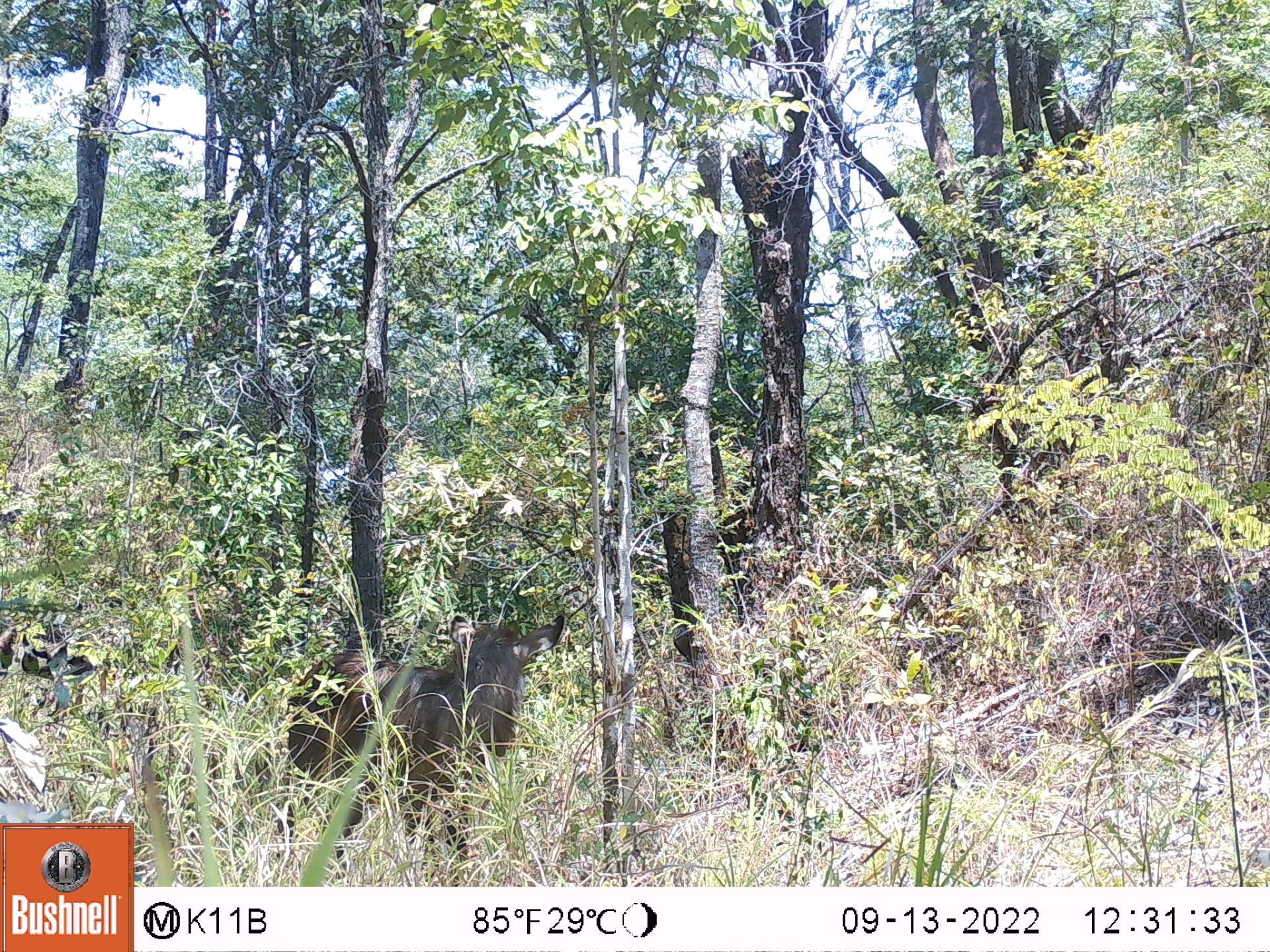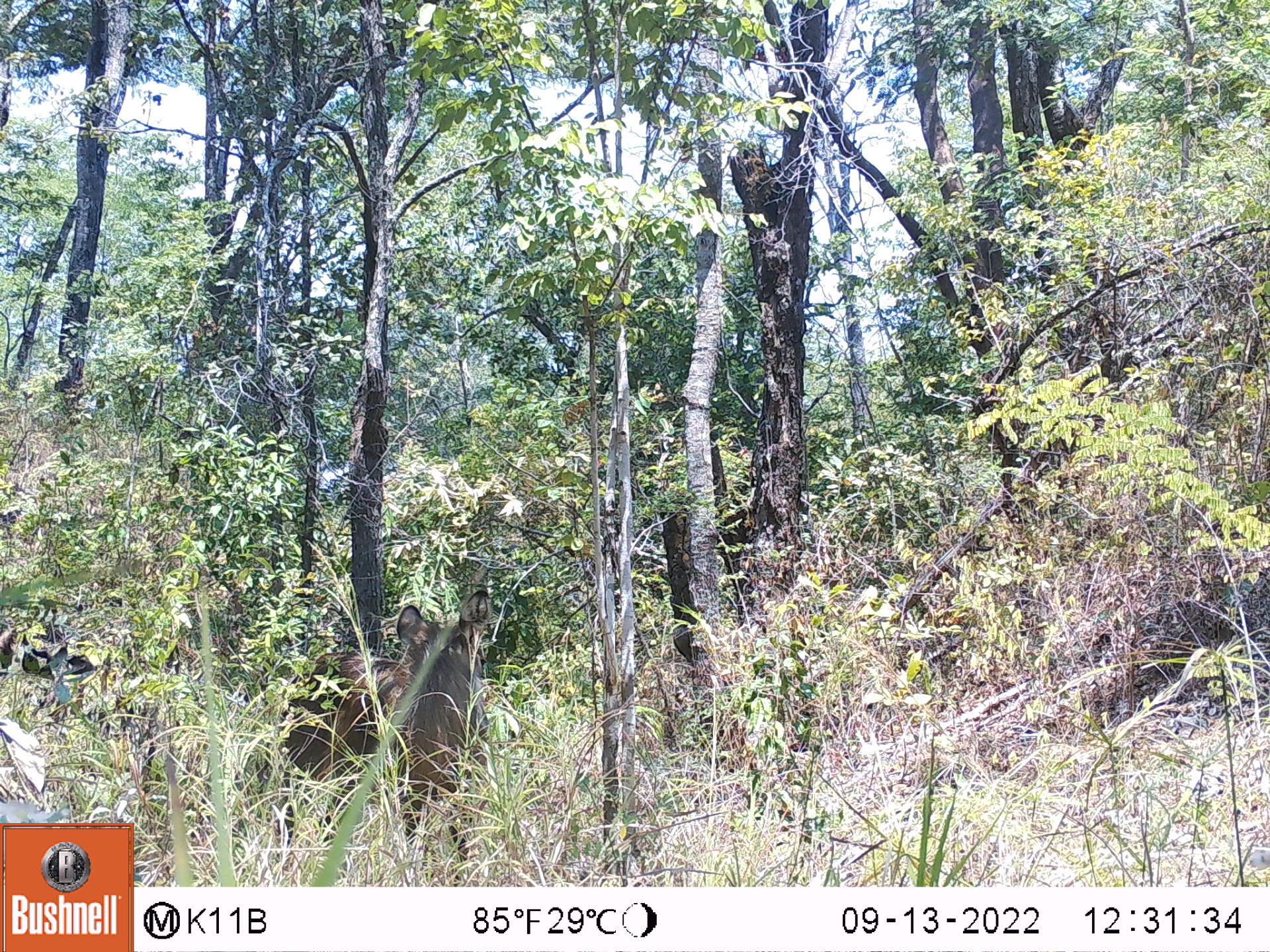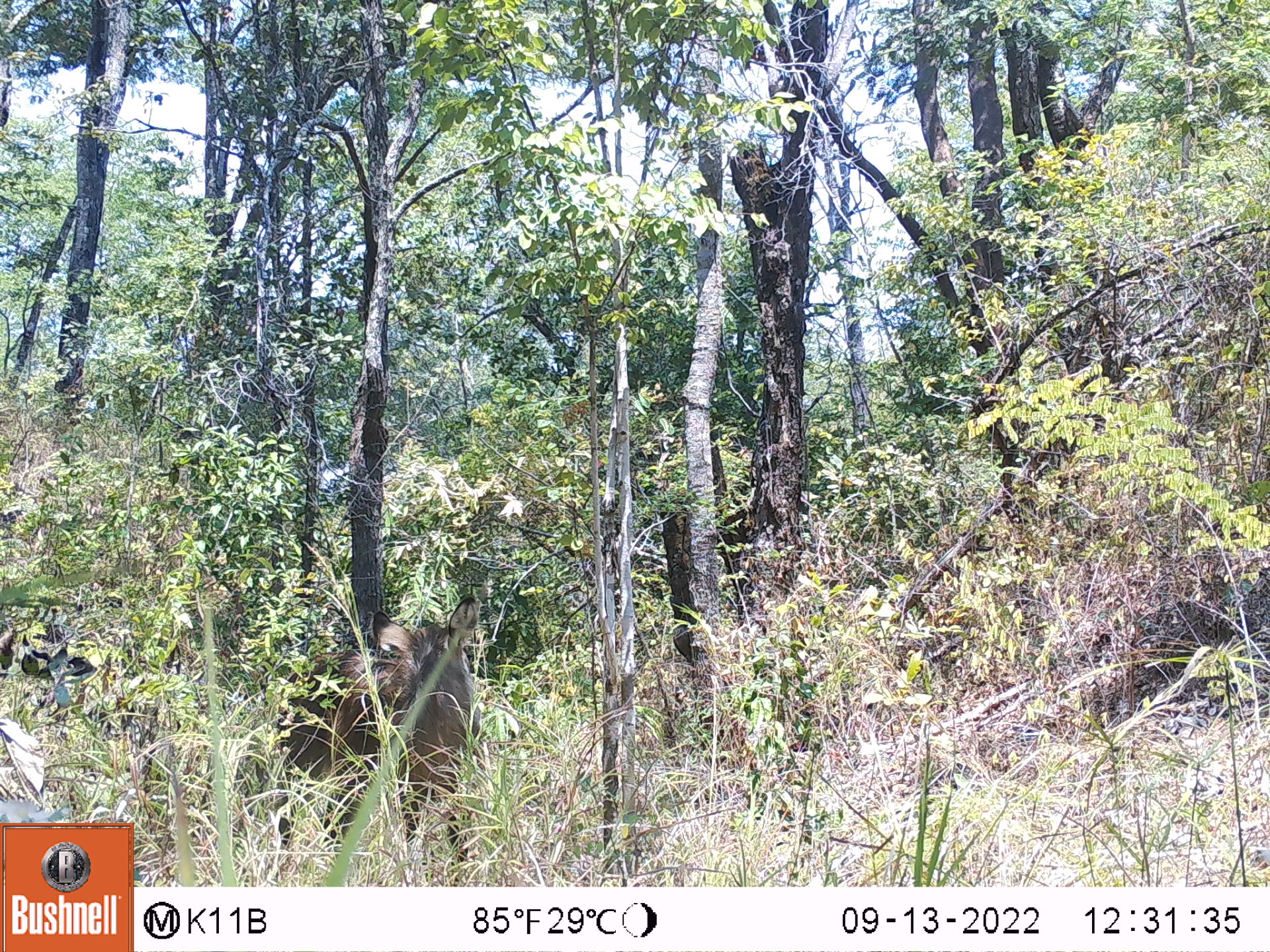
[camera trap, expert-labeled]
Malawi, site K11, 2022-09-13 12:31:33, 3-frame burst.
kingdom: Animalia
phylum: Chordata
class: Mammalia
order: Artiodactyla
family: Bovidae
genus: Kobus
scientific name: Kobus ellipsiprymnus ellipsiprymnus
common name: common waterbuck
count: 1